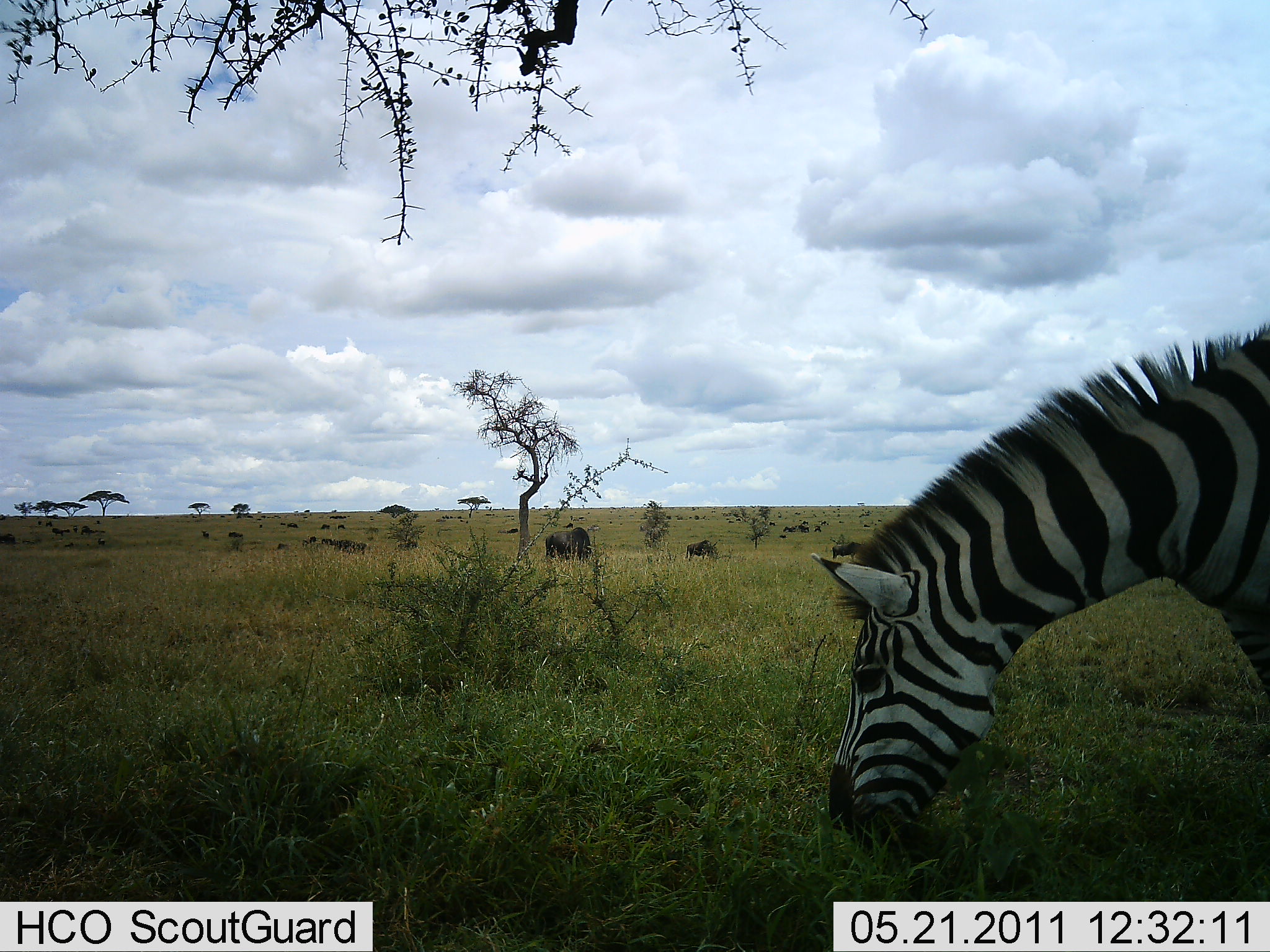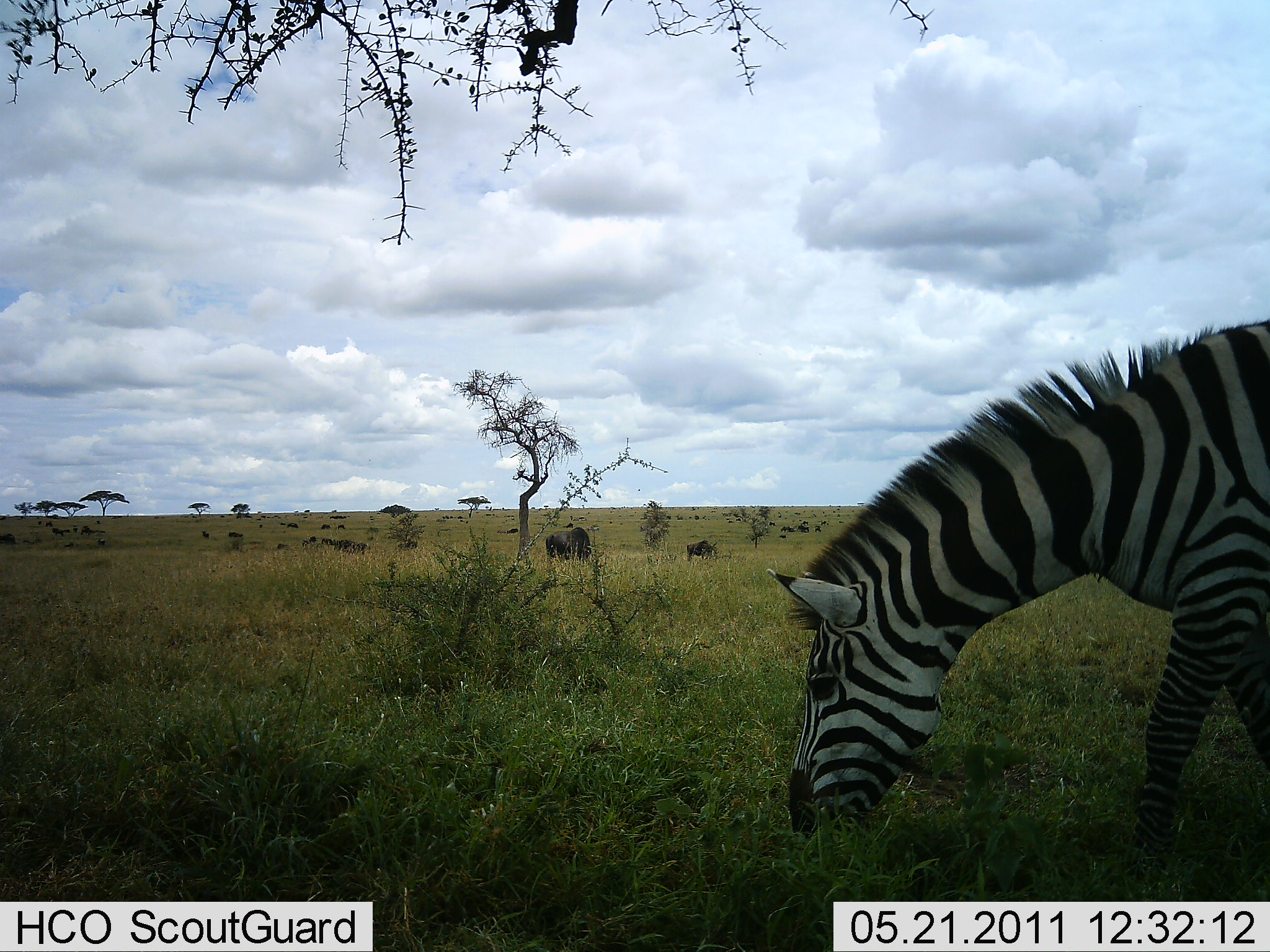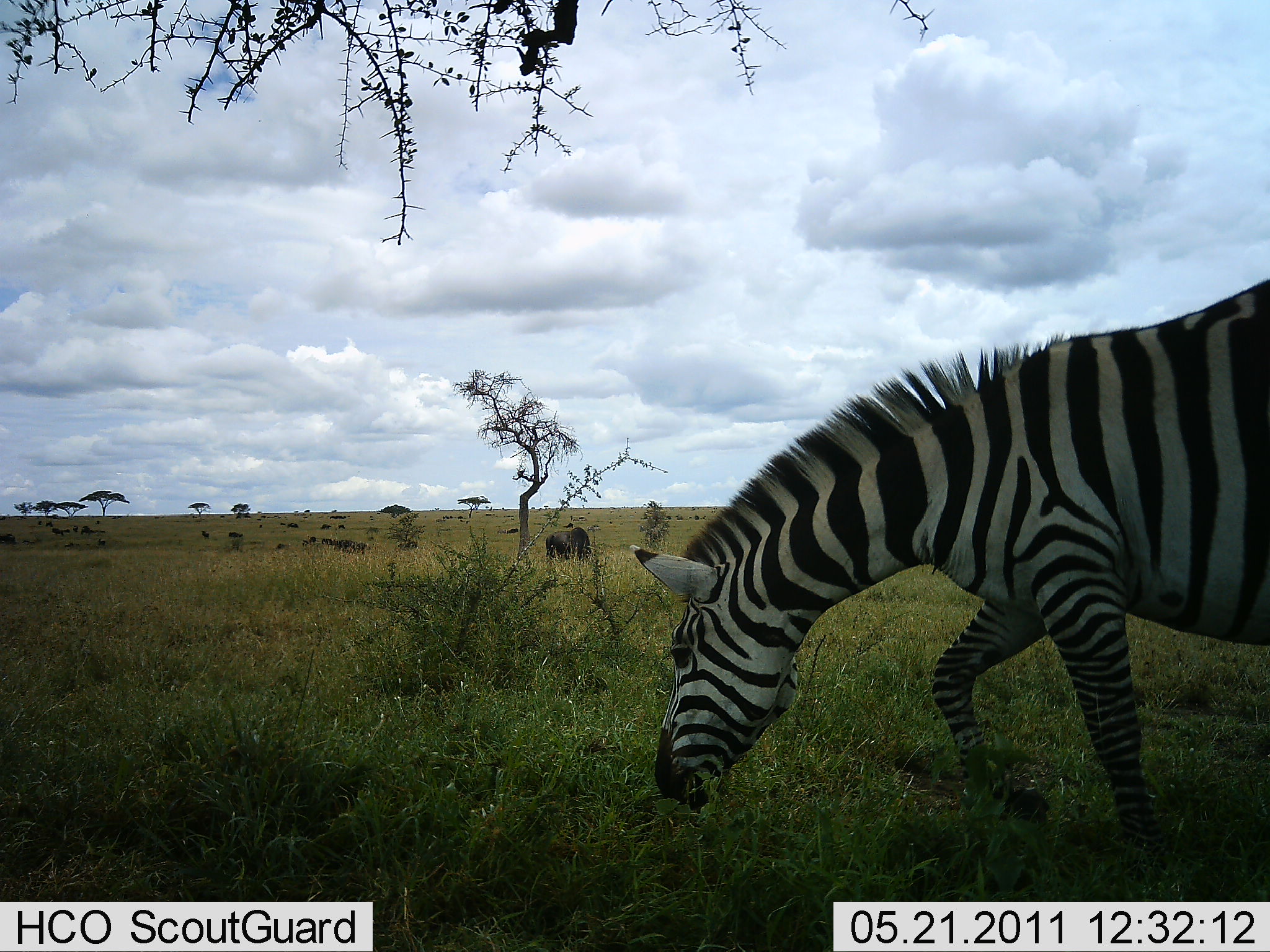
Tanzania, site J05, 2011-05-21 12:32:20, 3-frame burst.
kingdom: Animalia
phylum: Chordata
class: Mammalia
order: Perissodactyla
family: Equidae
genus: Equus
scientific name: Equus quagga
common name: plains zebra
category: zebra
Zebra (plains zebra) (Equus quagga), count 1. Behavior (volunteer vote fractions): standing 10%, resting 0%, moving 38%, interacting 0%. Young present (vote fraction): 0%. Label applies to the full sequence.